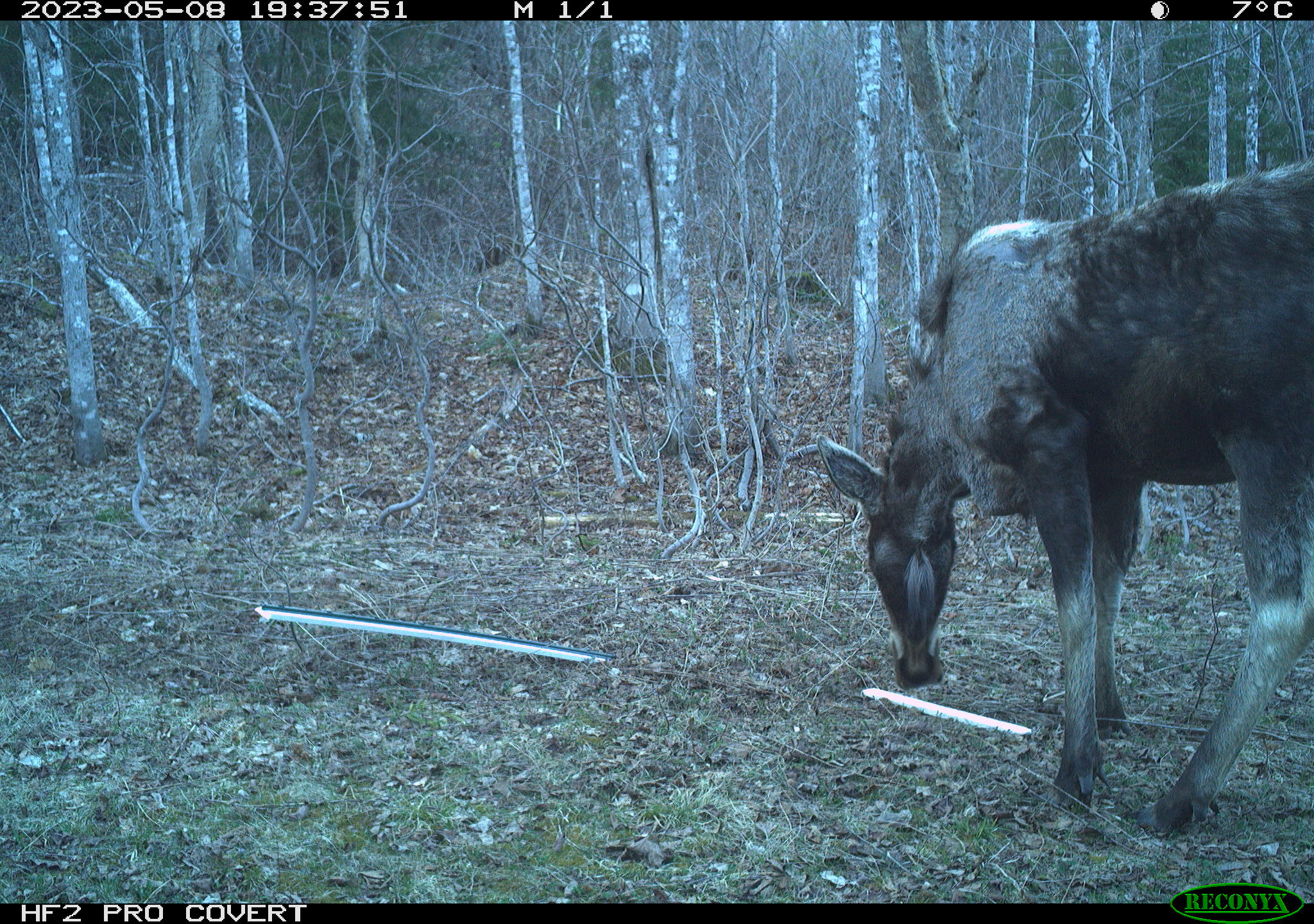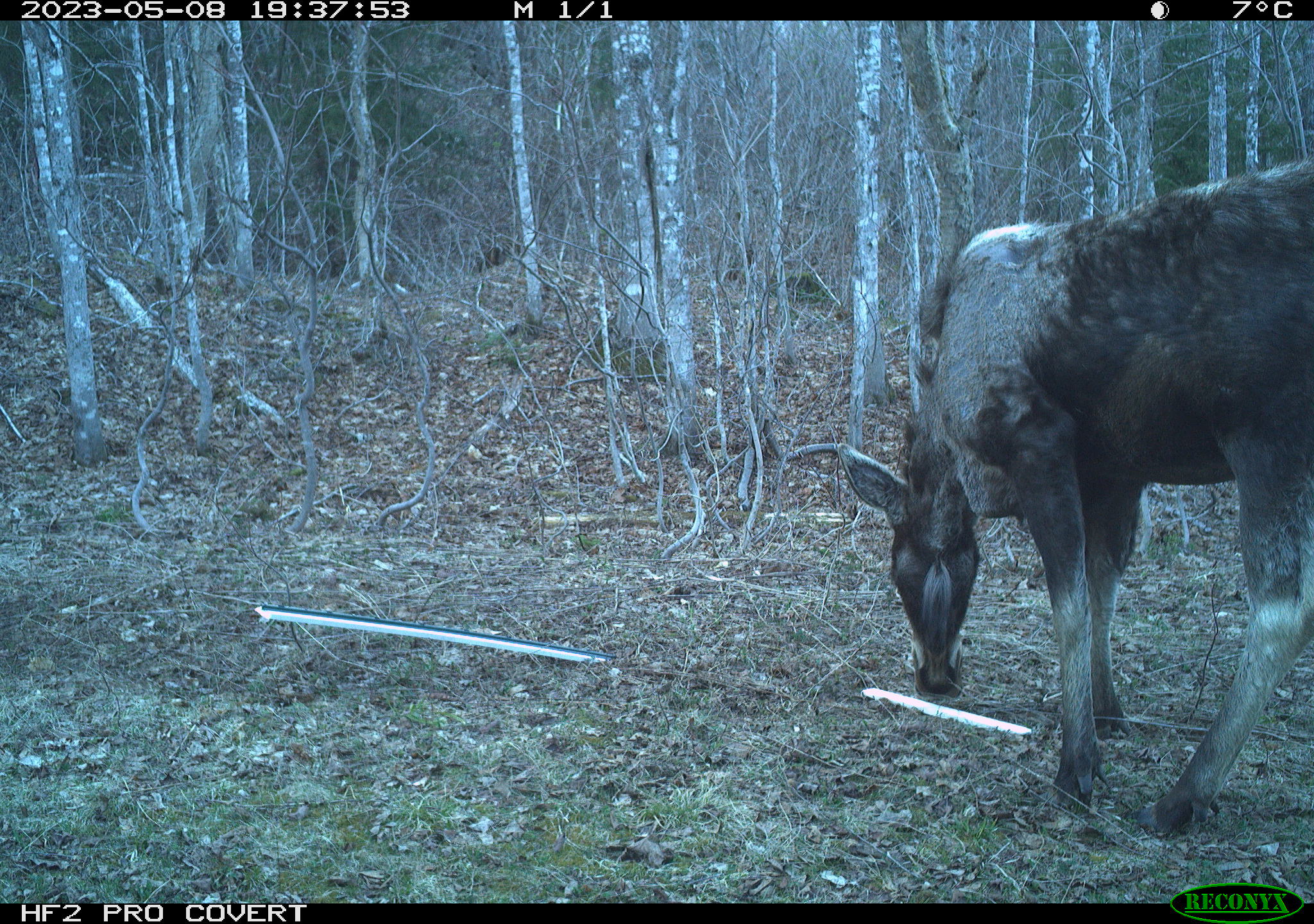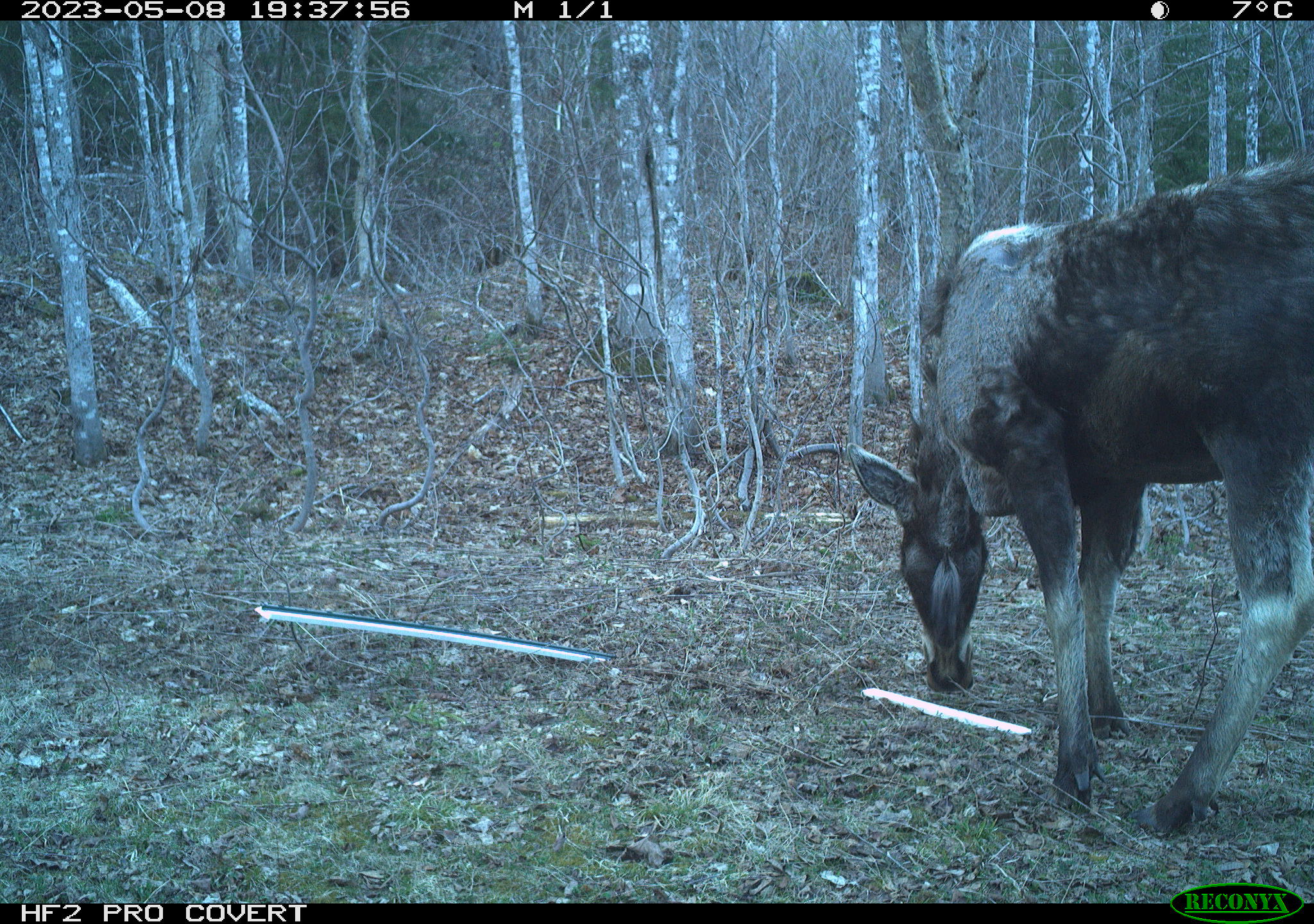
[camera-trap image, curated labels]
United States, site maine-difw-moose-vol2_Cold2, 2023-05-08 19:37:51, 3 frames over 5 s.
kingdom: Animalia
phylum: Chordata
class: Mammalia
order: Artiodactyla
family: Cervidae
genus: Alces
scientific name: Alces alces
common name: moose